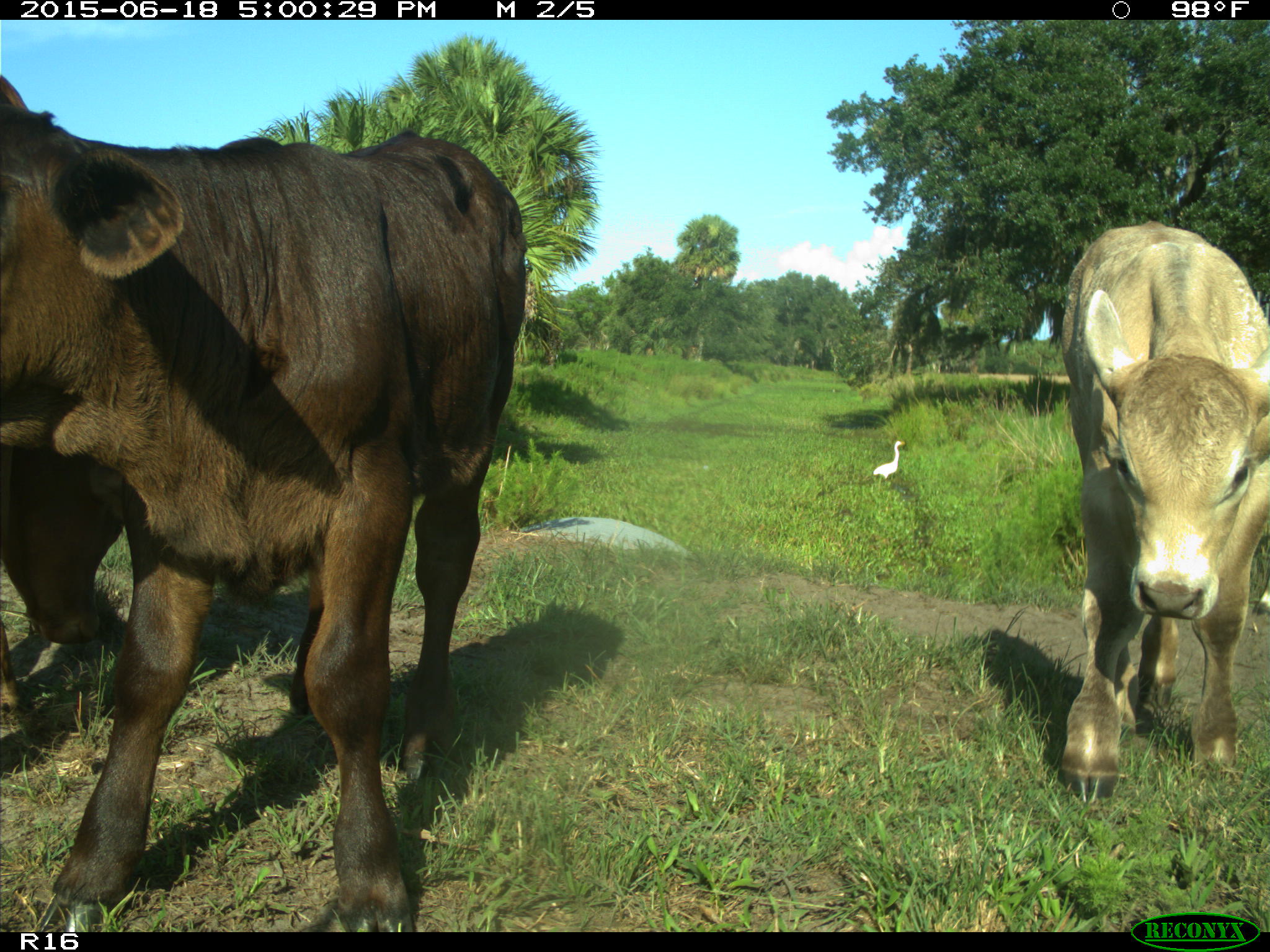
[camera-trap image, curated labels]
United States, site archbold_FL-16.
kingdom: Animalia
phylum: Chordata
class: Mammalia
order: Artiodactyla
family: Bovidae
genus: Bos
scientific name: Bos taurus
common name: domestic cow